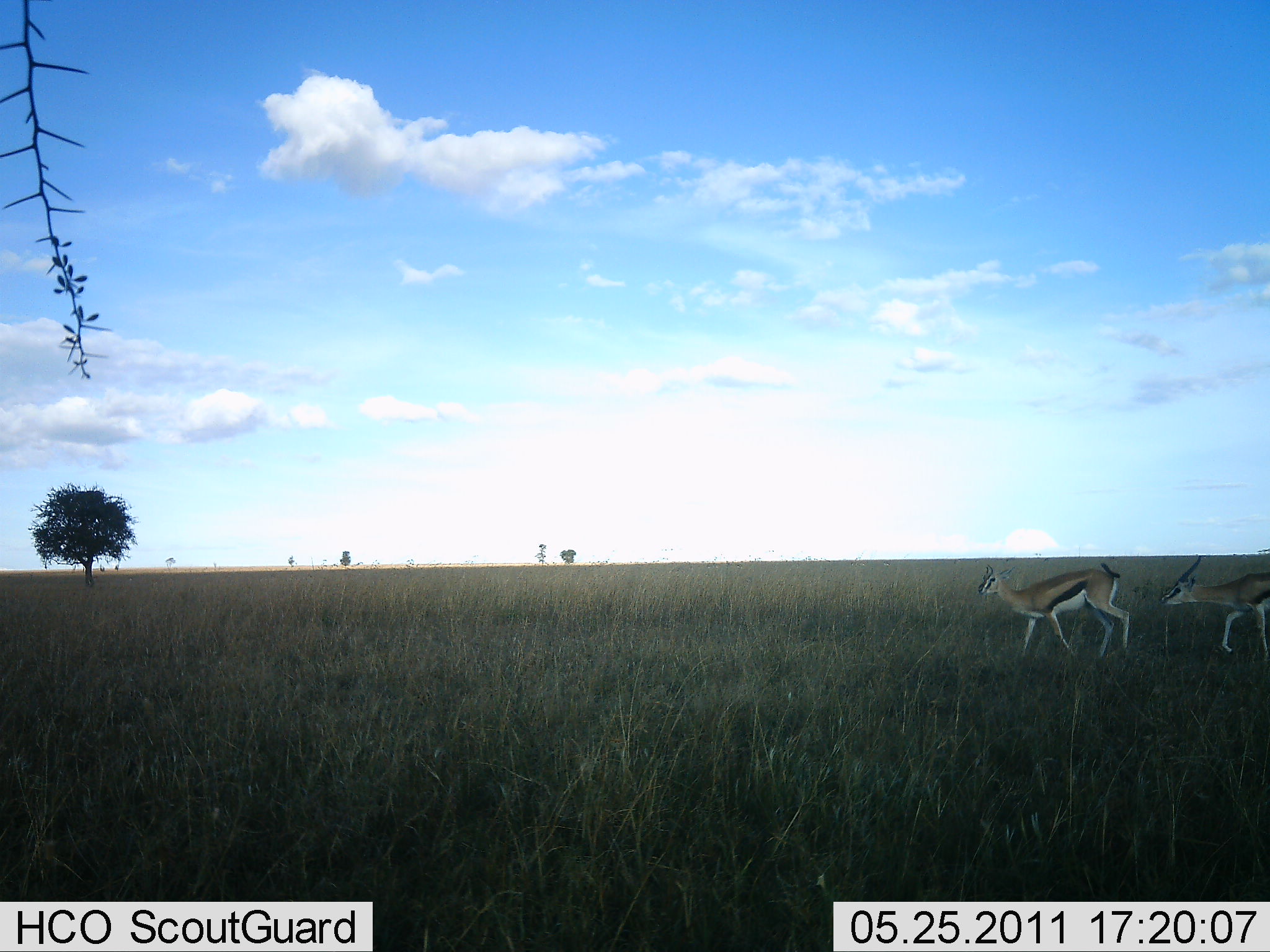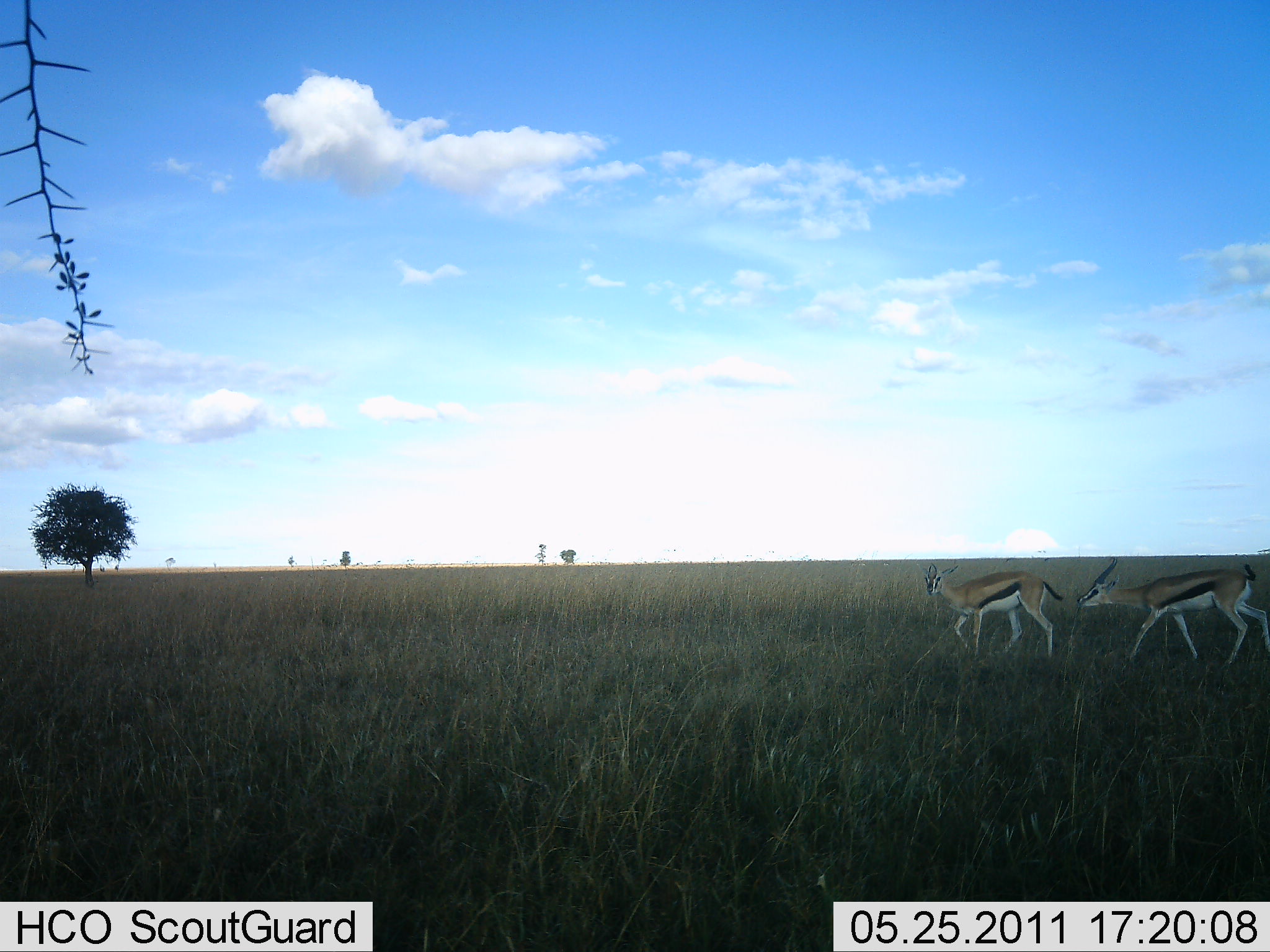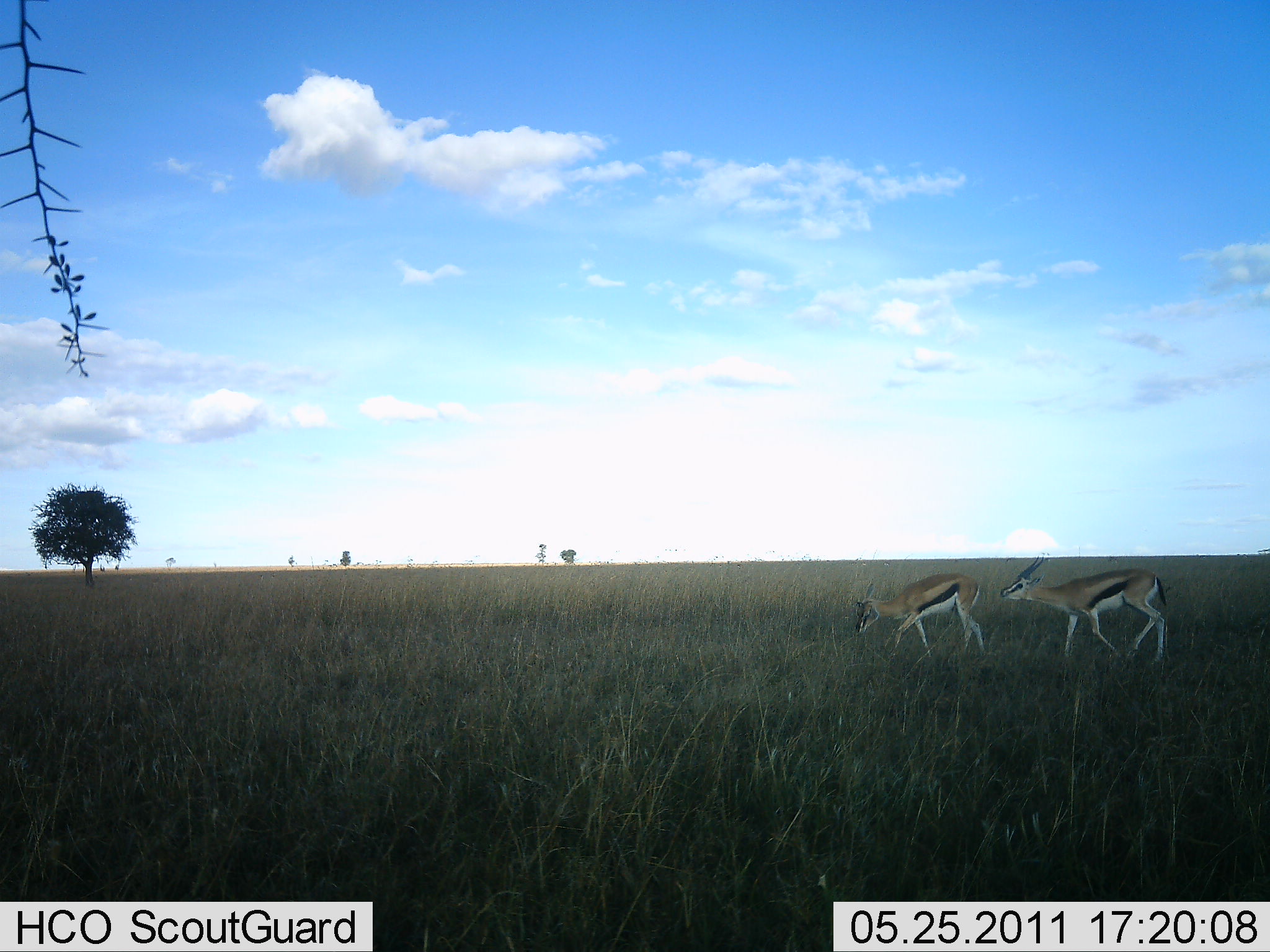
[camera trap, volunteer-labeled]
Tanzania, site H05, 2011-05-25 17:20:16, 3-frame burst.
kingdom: Animalia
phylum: Chordata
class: Mammalia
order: Artiodactyla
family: Bovidae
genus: Eudorcas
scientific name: Eudorcas thomsonii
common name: thomson's gazelle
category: gazellethomsons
Gazellethomsons (thomson's gazelle) (Eudorcas thomsonii), count 2. Behavior (volunteer vote fractions): standing 6%, resting 0%, moving 100%, interacting 0%. Young present (vote fraction): 0%. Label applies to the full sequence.